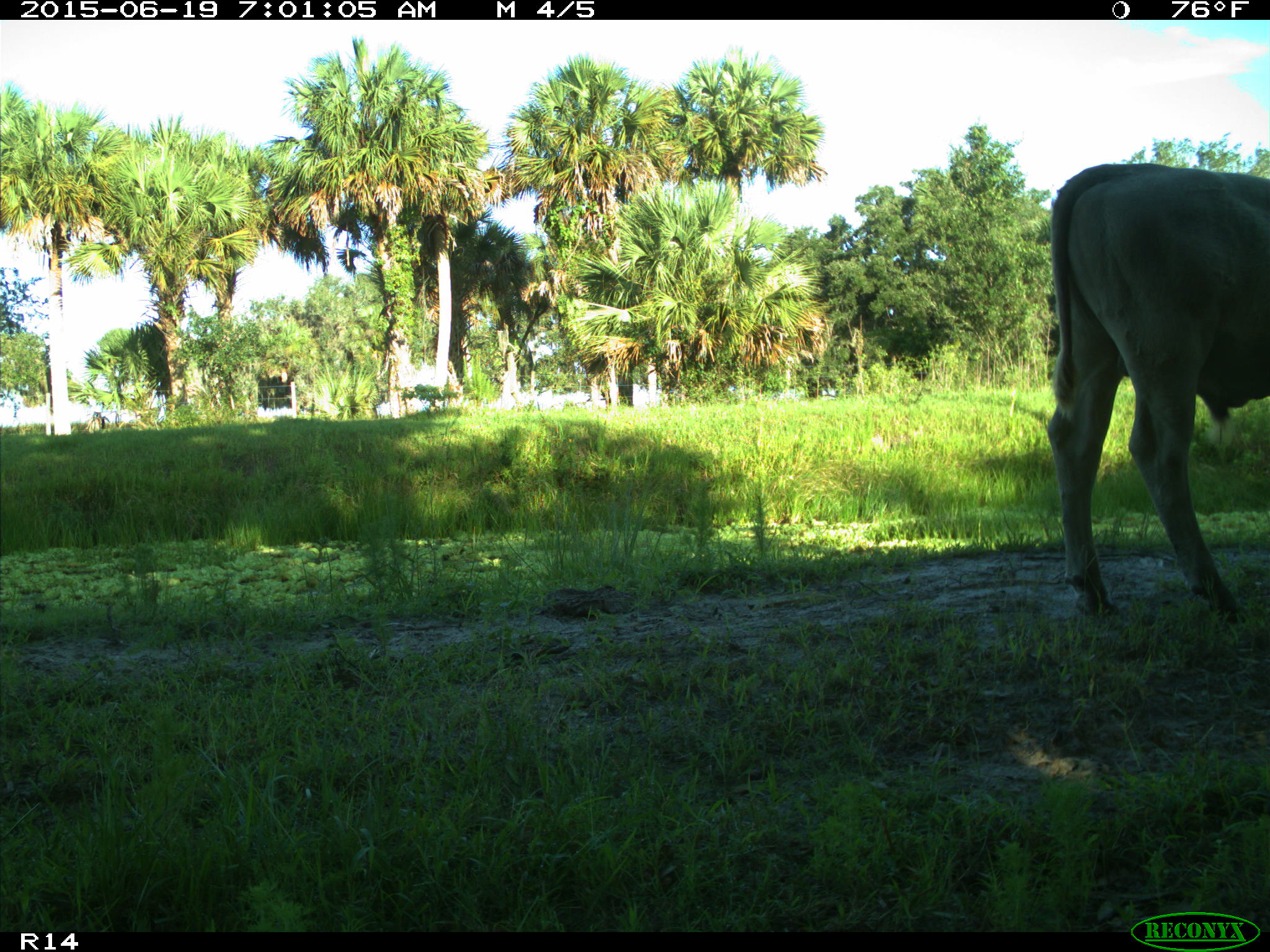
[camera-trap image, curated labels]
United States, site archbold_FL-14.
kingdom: Animalia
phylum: Chordata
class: Mammalia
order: Artiodactyla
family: Bovidae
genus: Bos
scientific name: Bos taurus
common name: domestic cow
Bos taurus (domestic cow).